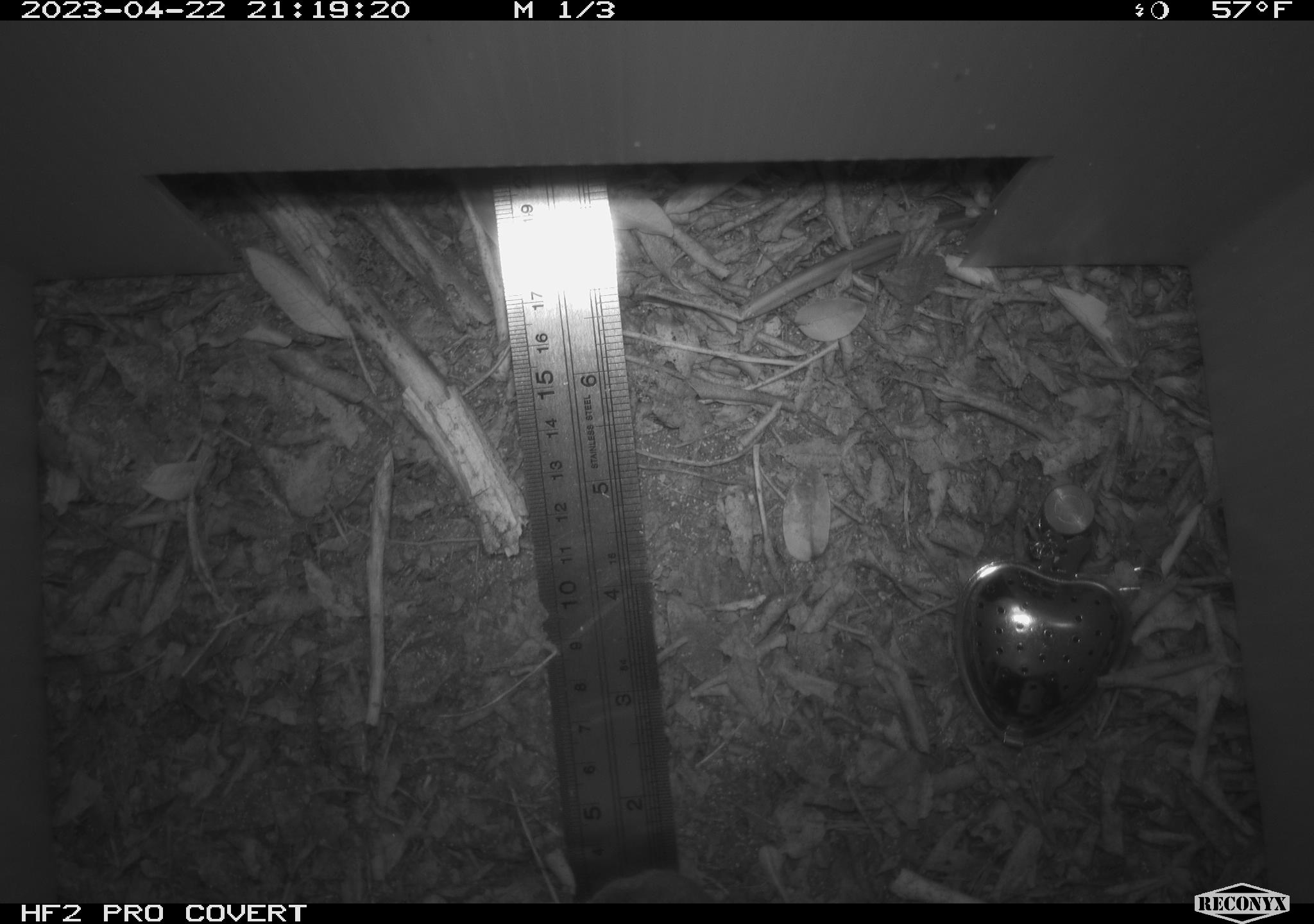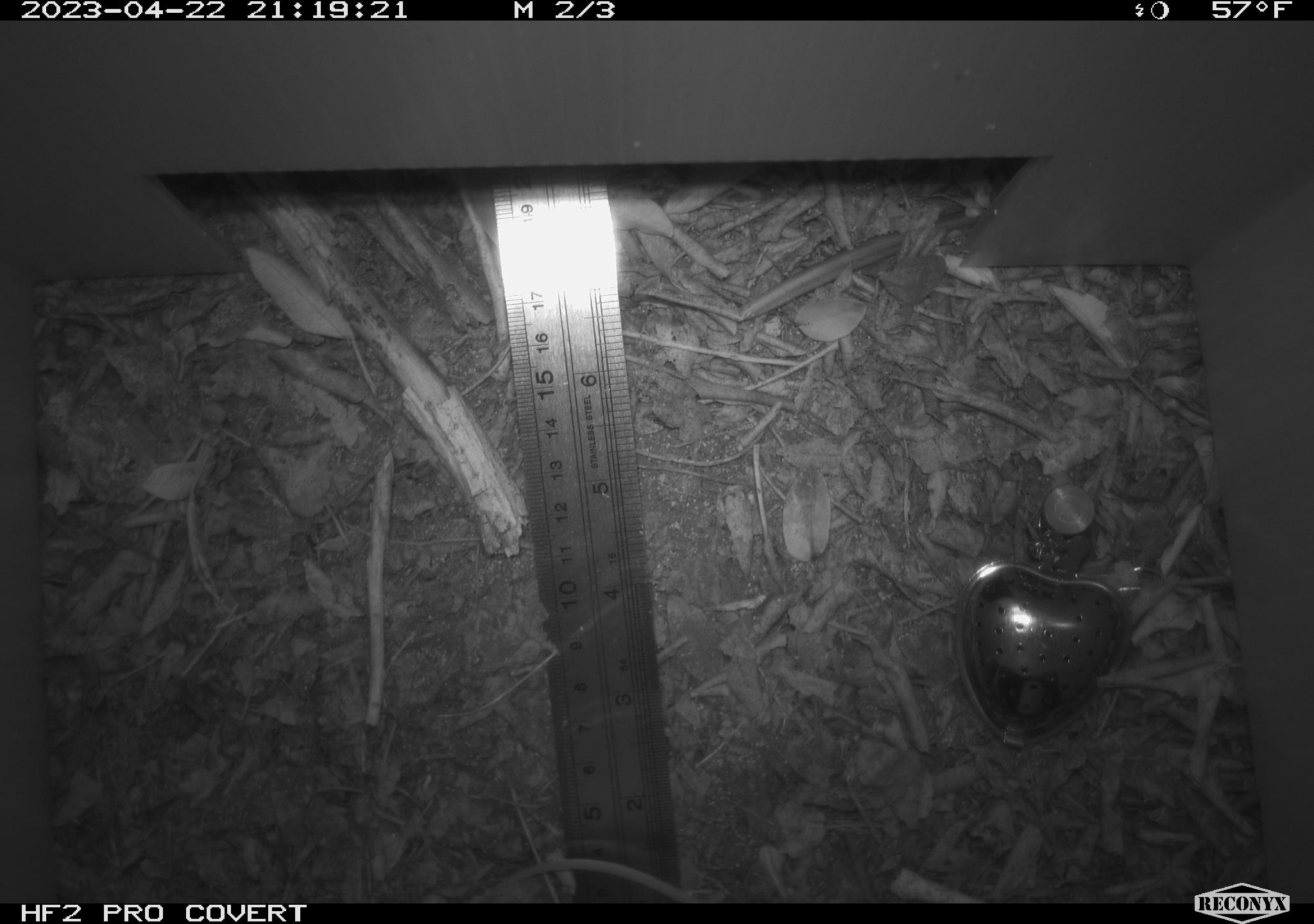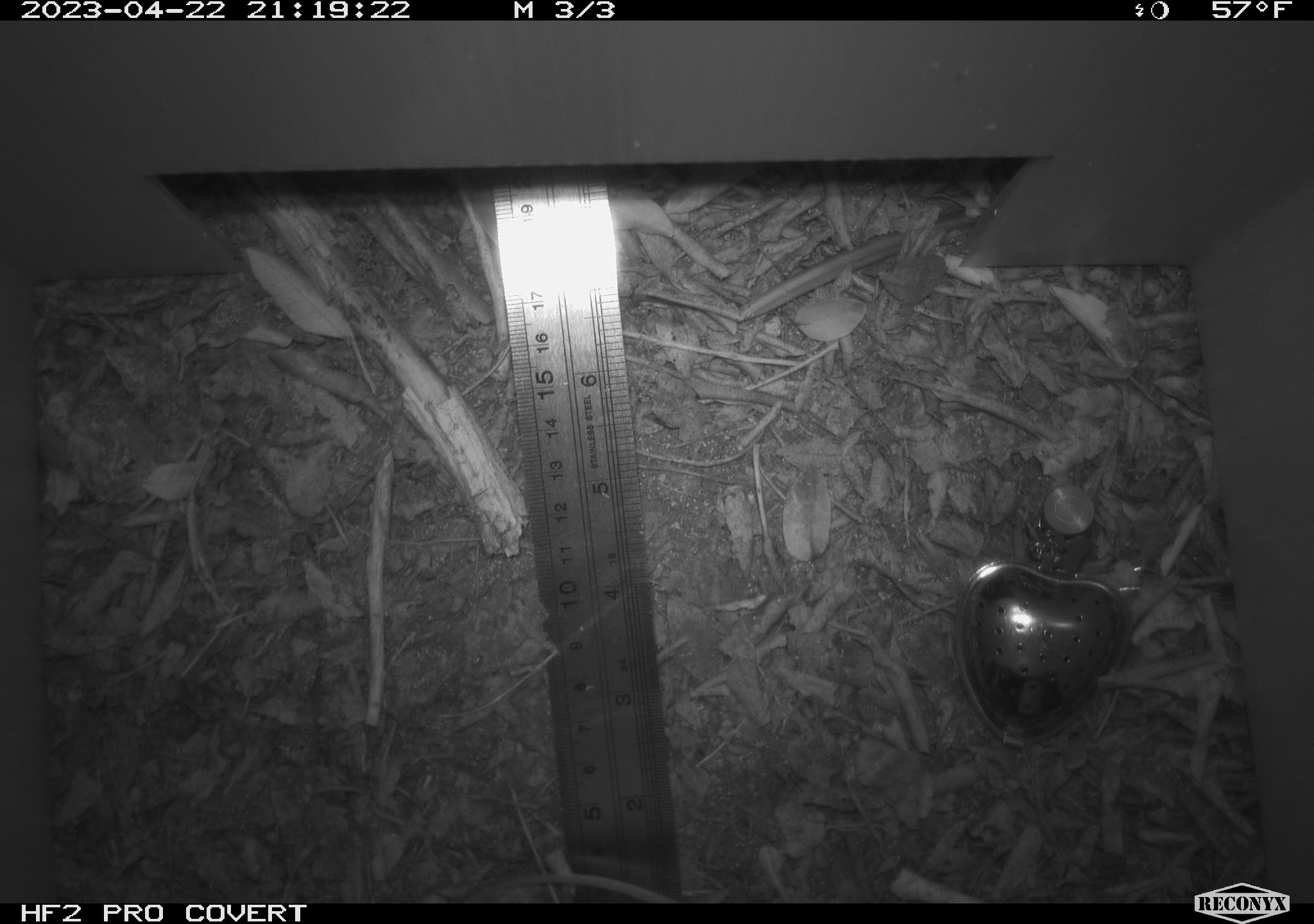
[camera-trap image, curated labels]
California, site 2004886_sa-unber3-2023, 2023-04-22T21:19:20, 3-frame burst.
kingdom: Animalia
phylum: Chordata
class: Mammalia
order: Rodentia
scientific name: Rodentia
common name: mouse species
Mouse species (Rodentia).